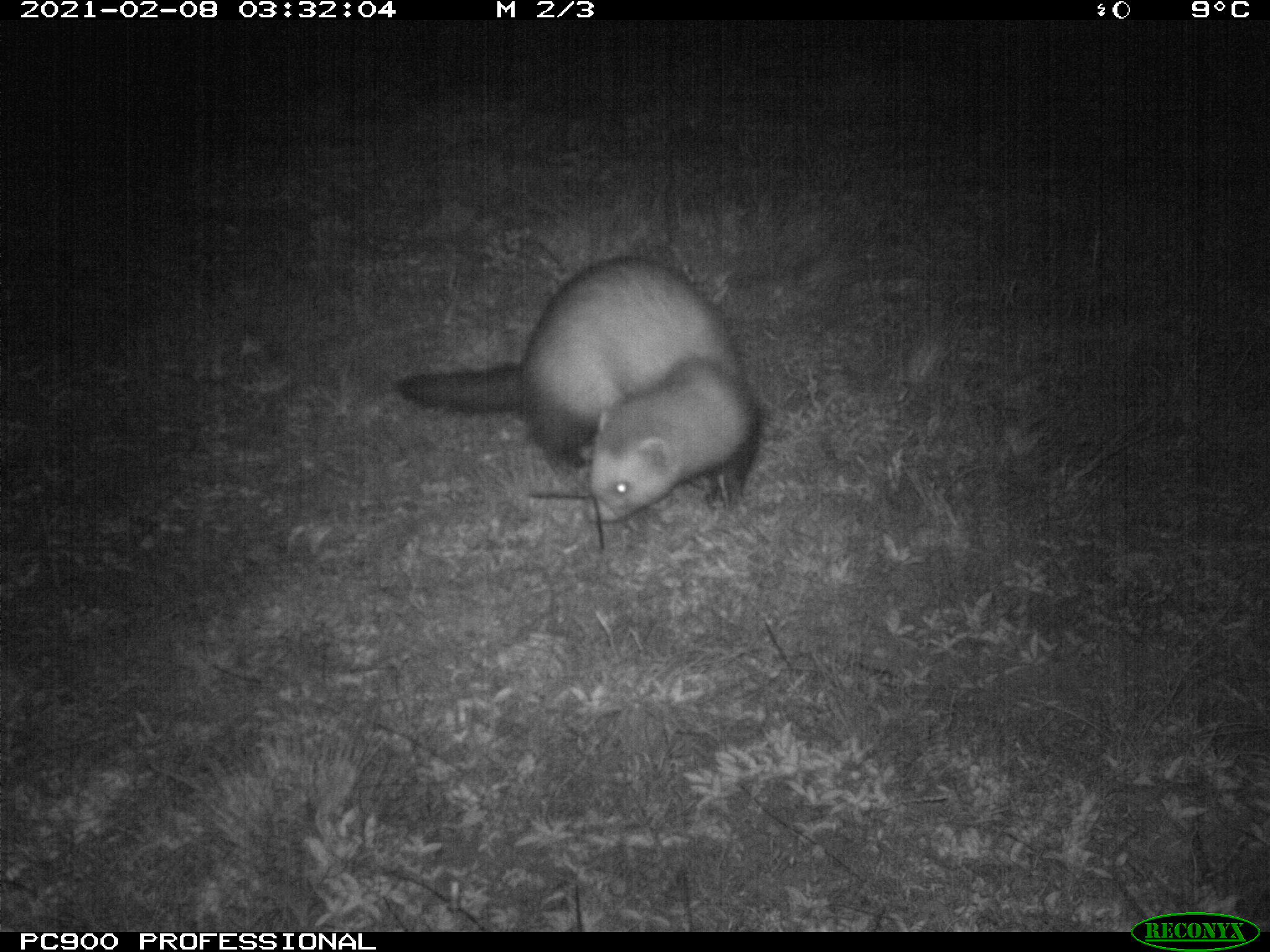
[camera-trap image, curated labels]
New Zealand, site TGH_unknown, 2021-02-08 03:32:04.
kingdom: Animalia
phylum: Chordata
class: Mammalia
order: Carnivora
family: Mustelidae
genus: Mustela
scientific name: Mustela furo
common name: ferret